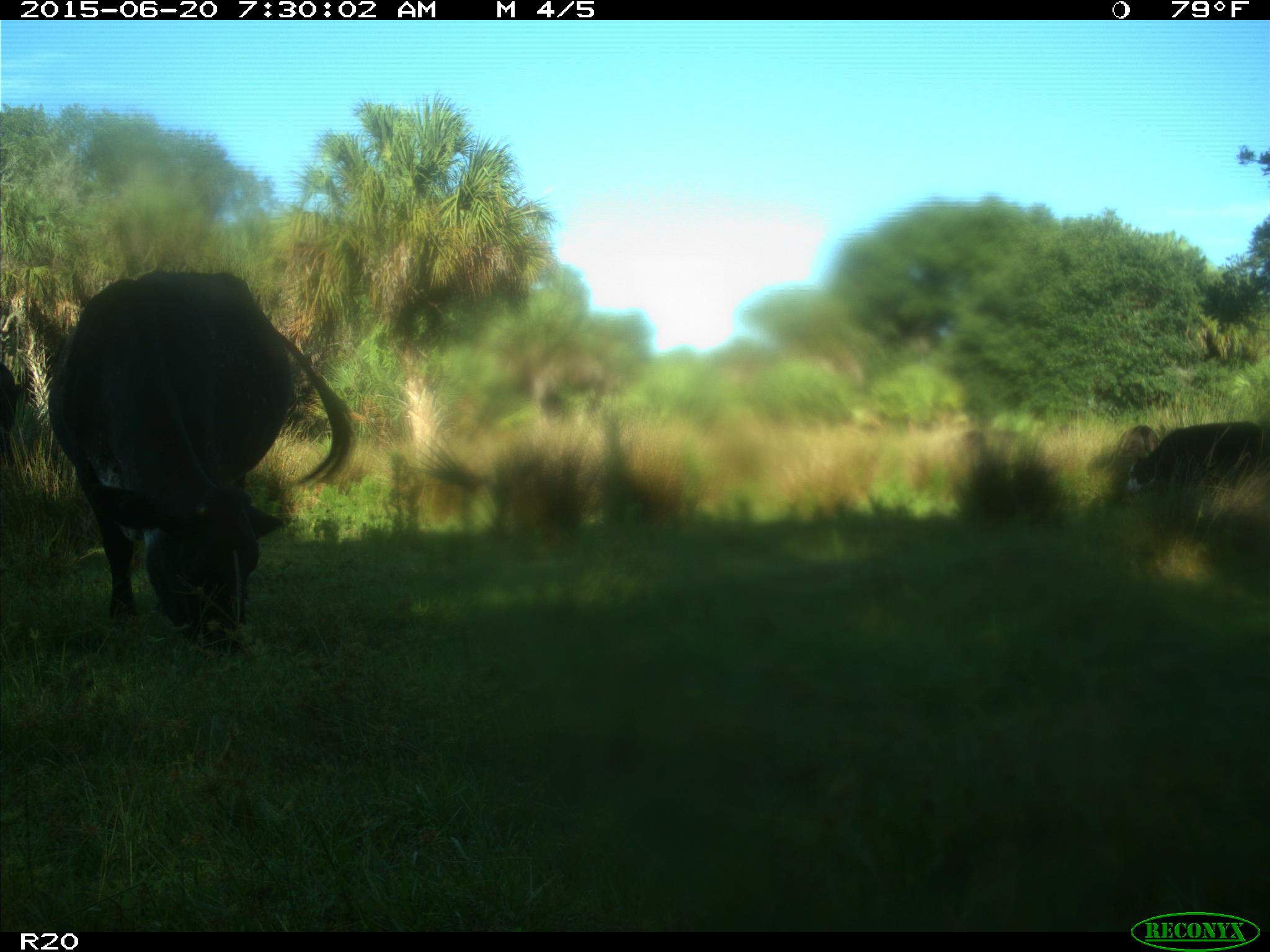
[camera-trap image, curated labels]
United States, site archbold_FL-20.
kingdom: Animalia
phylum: Chordata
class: Mammalia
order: Artiodactyla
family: Bovidae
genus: Bos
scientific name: Bos taurus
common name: domestic cow